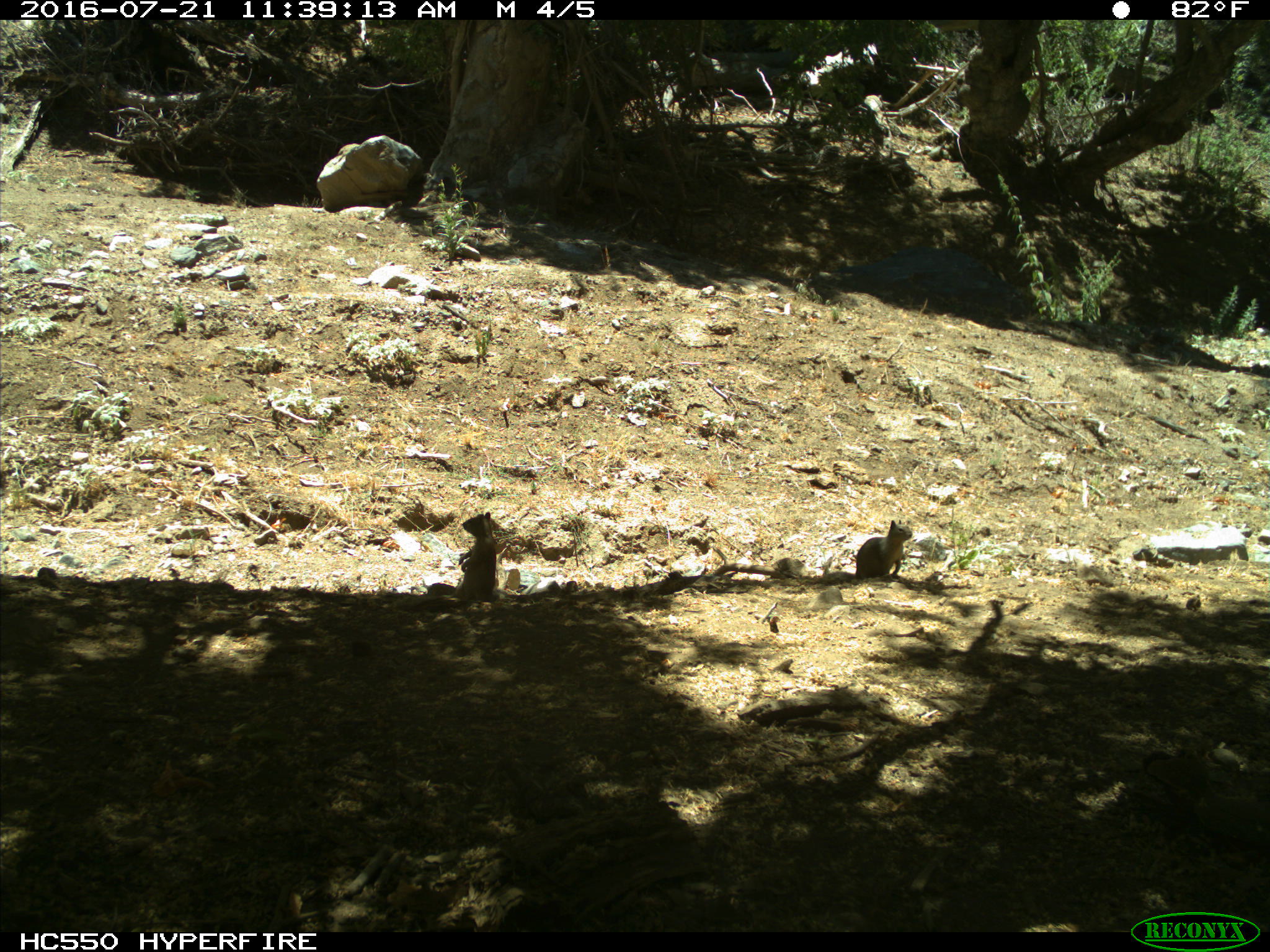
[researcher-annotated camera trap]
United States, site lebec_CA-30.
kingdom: Animalia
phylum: Chordata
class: Mammalia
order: Rodentia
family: Sciuridae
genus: Otospermophilus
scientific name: Otospermophilus beecheyi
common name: california ground squirrel